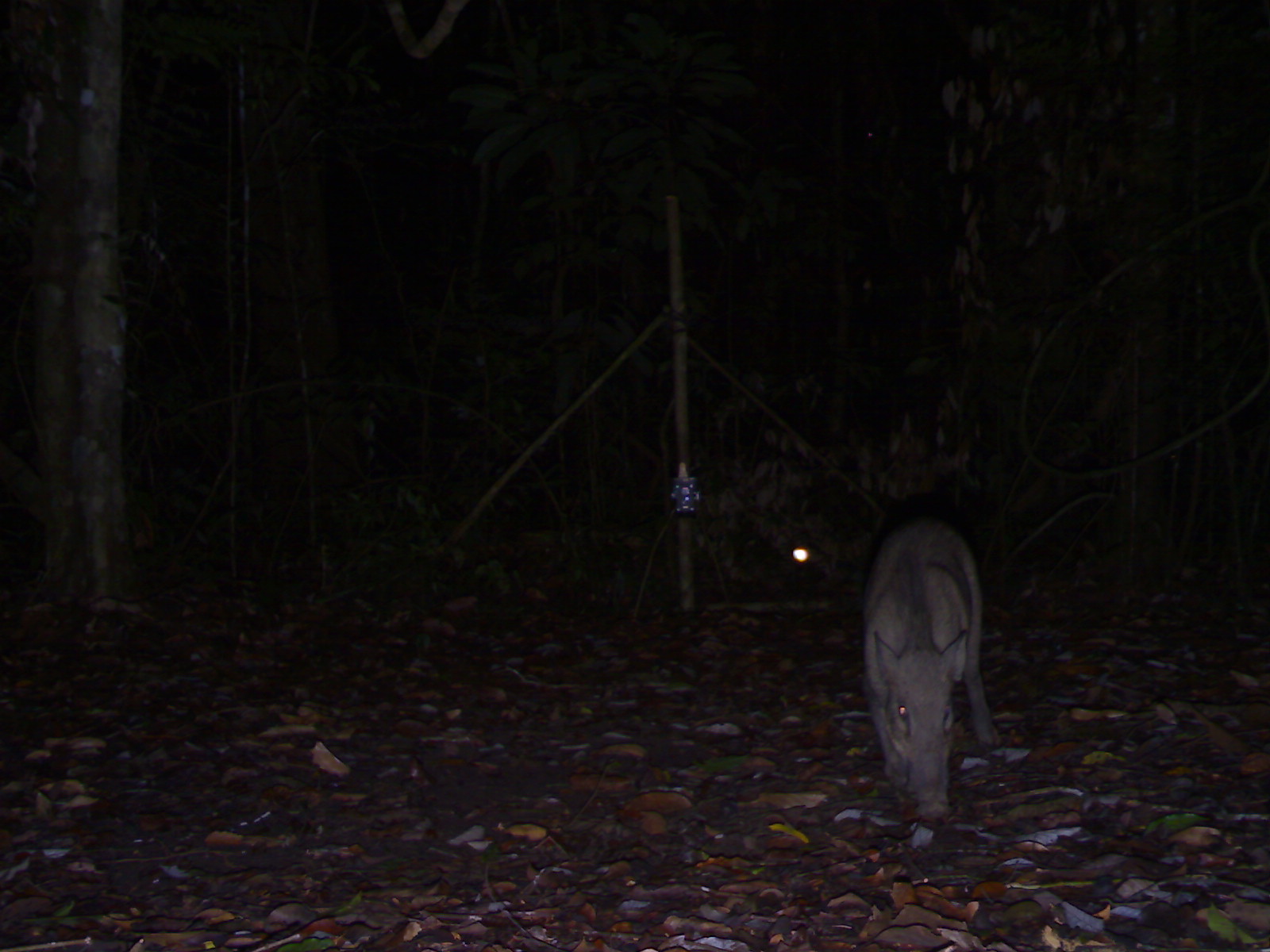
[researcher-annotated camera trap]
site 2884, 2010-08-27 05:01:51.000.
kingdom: Animalia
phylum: Chordata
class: Mammalia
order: Artiodactyla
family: Suidae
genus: Sus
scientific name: Sus scrofa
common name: wild boar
Sus scrofa (wild boar), count 1.